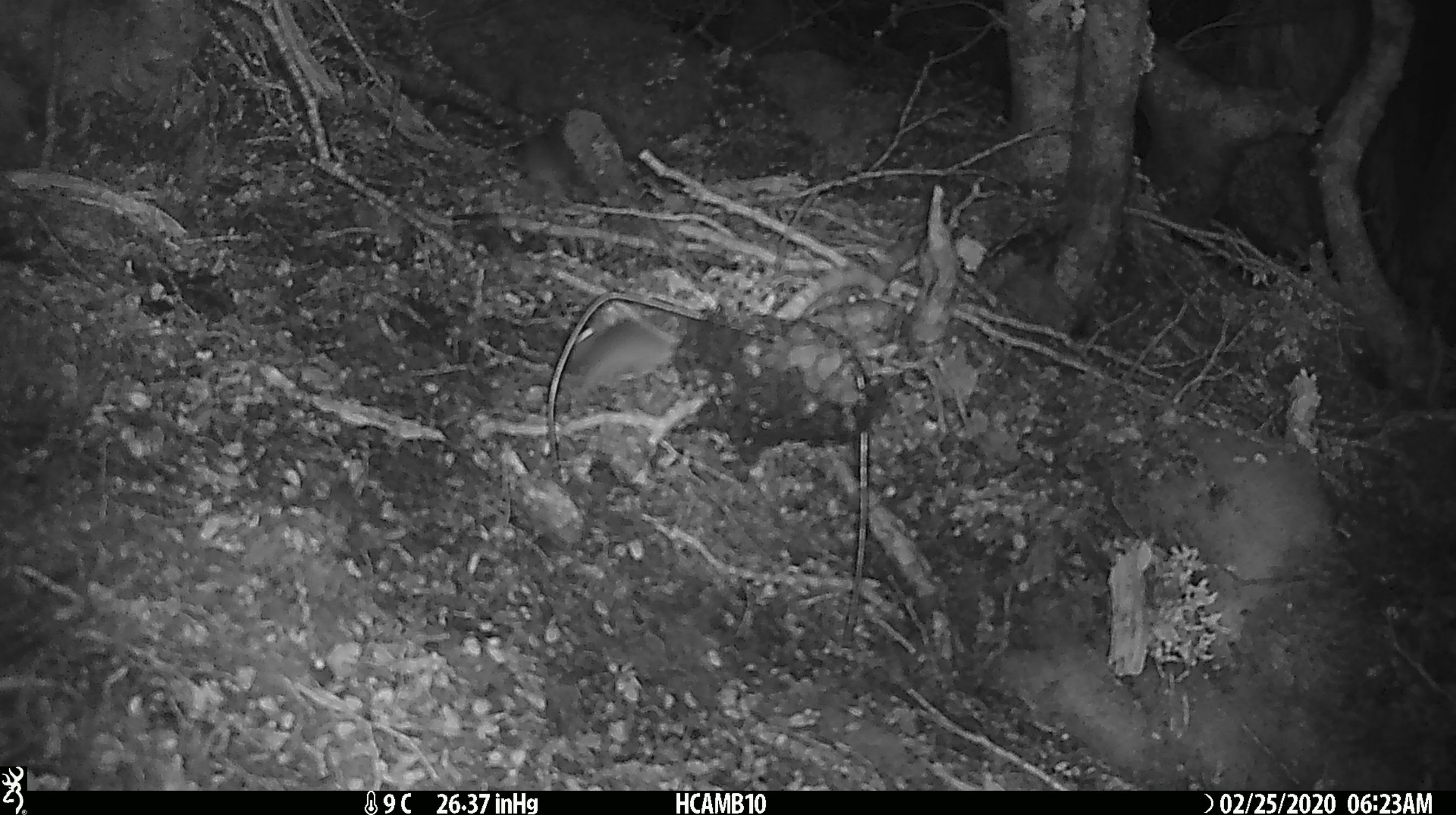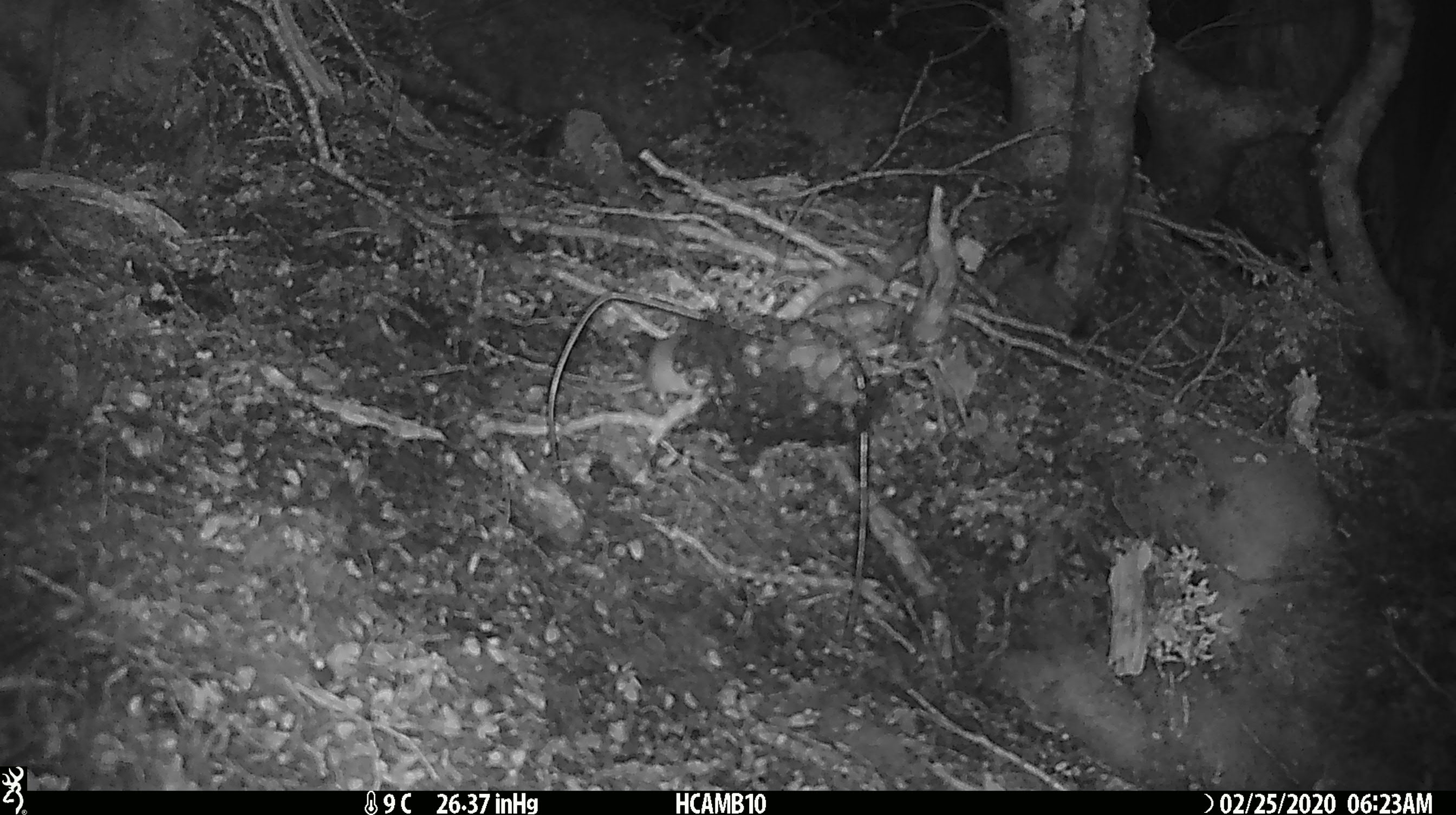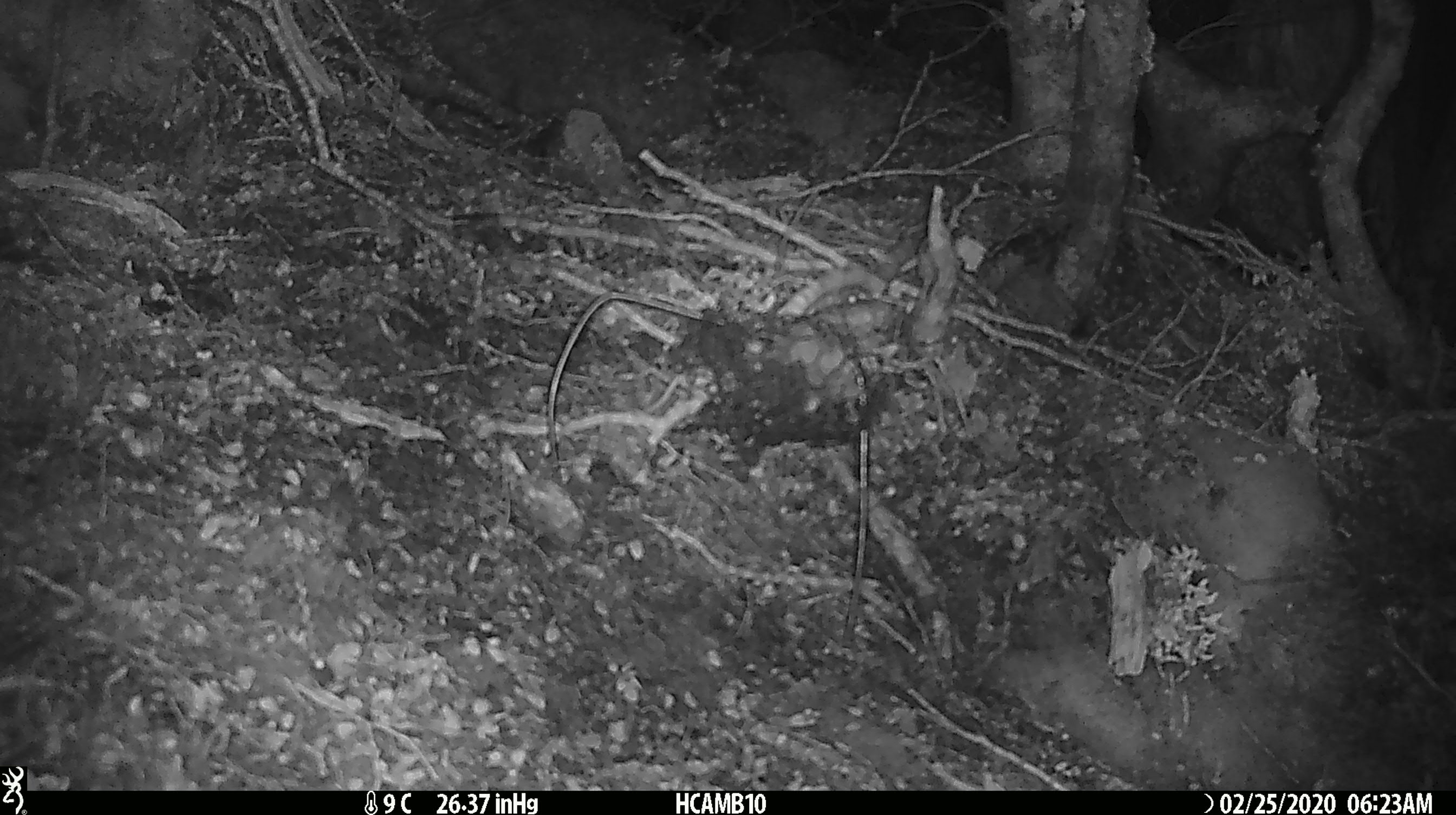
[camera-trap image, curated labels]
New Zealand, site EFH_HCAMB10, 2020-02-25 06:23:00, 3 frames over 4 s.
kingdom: Animalia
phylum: Chordata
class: Mammalia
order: Rodentia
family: Muridae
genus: Mus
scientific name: Mus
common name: mouse